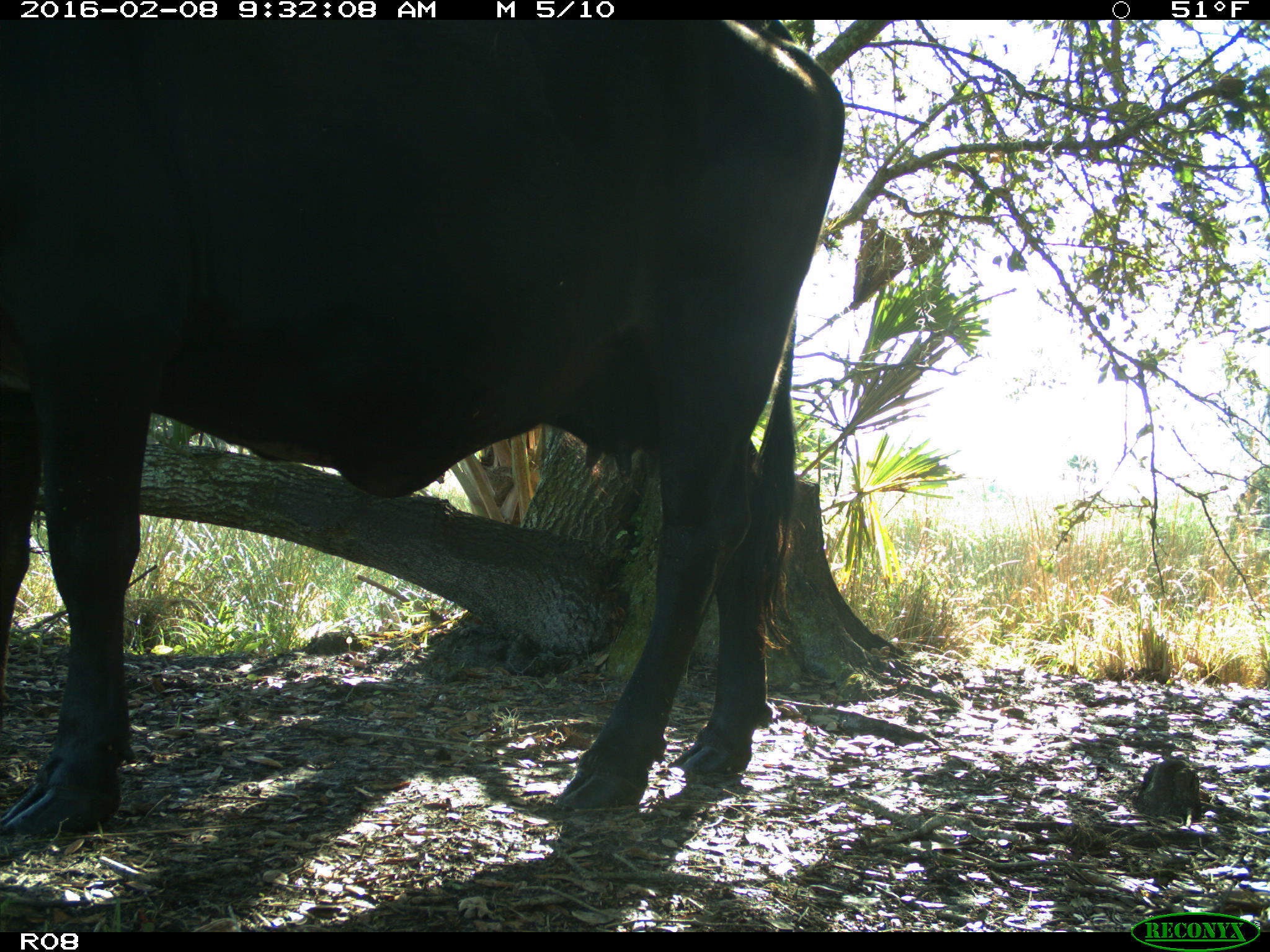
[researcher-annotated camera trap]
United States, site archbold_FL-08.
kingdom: Animalia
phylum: Chordata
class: Mammalia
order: Artiodactyla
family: Bovidae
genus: Bos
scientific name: Bos taurus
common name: domestic cow